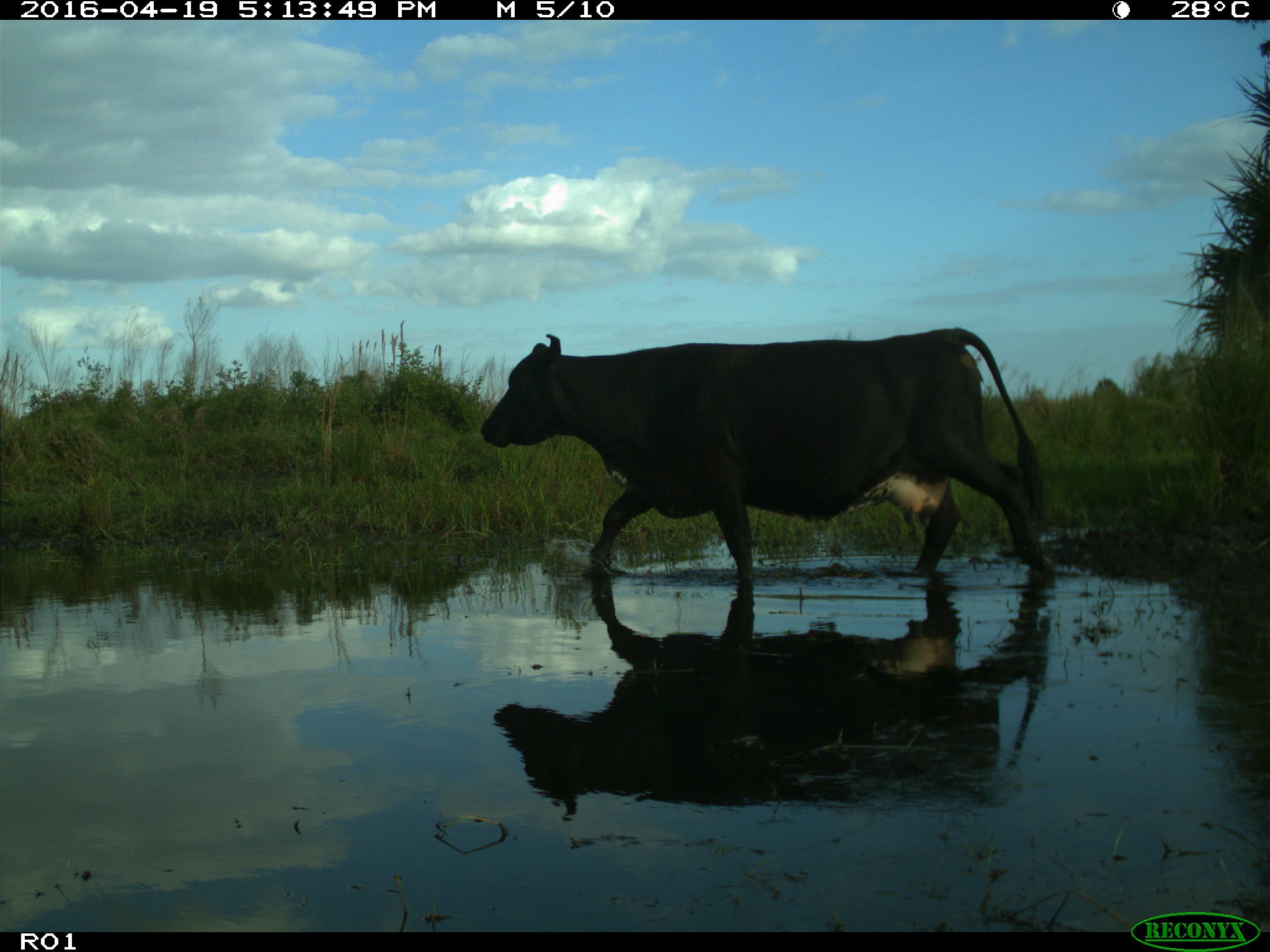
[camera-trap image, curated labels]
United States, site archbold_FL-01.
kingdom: Animalia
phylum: Chordata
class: Mammalia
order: Artiodactyla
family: Bovidae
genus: Bos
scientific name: Bos taurus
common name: domestic cow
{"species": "Bos taurus (domestic cow)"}